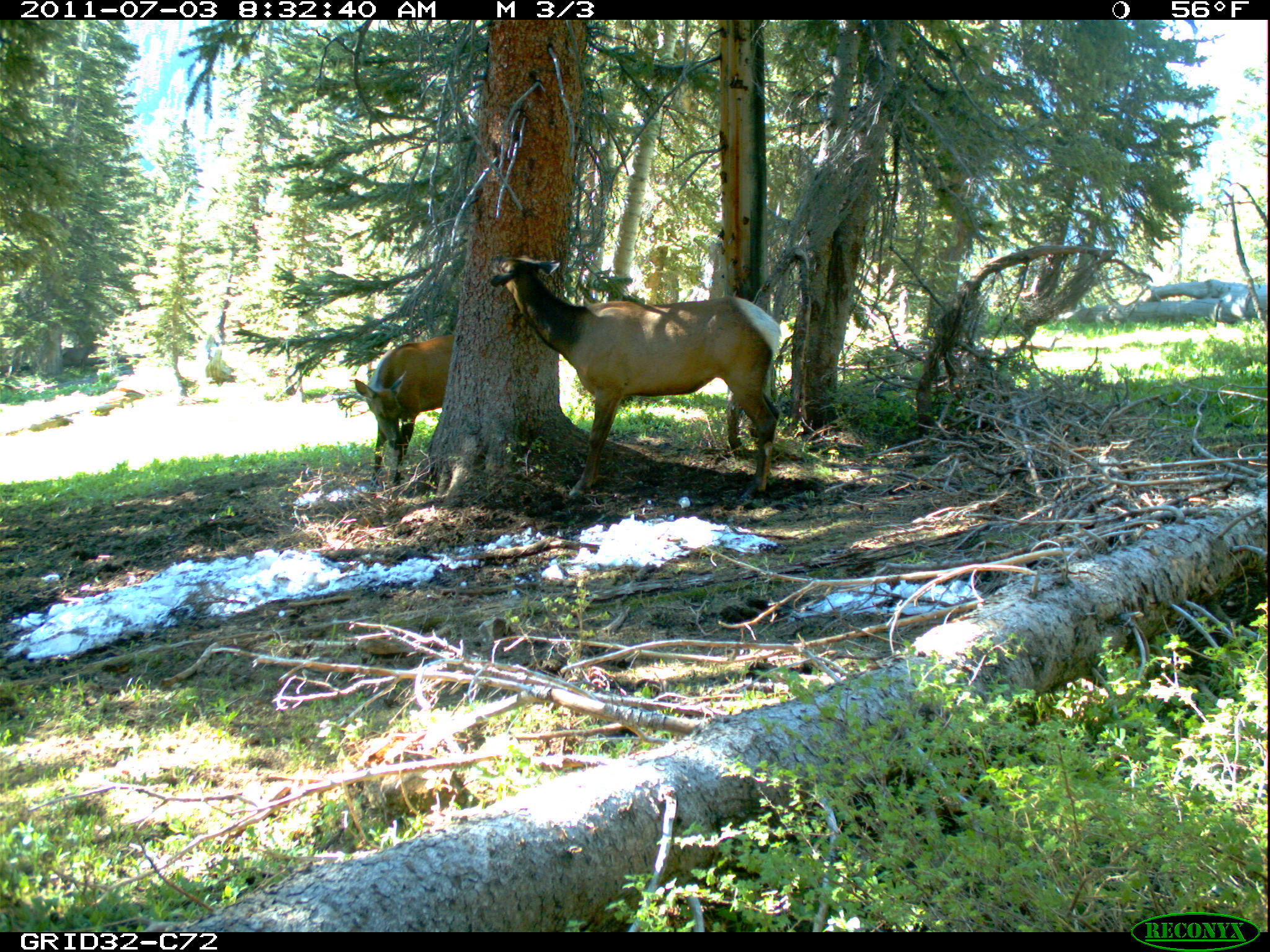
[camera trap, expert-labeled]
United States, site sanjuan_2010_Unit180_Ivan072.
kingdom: Animalia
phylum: Chordata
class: Mammalia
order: Artiodactyla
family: Cervidae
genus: Cervus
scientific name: Cervus elaphus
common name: red deer